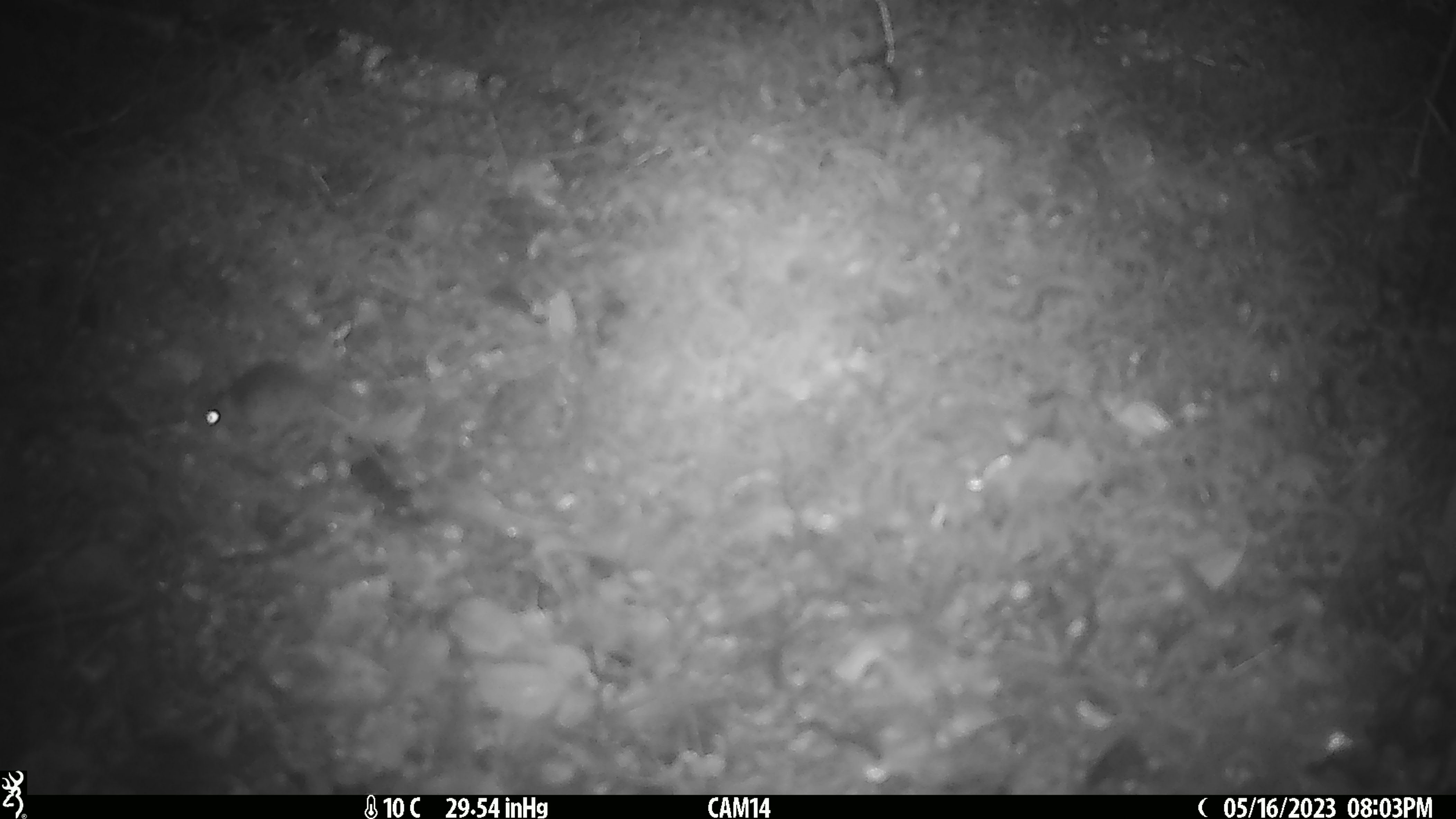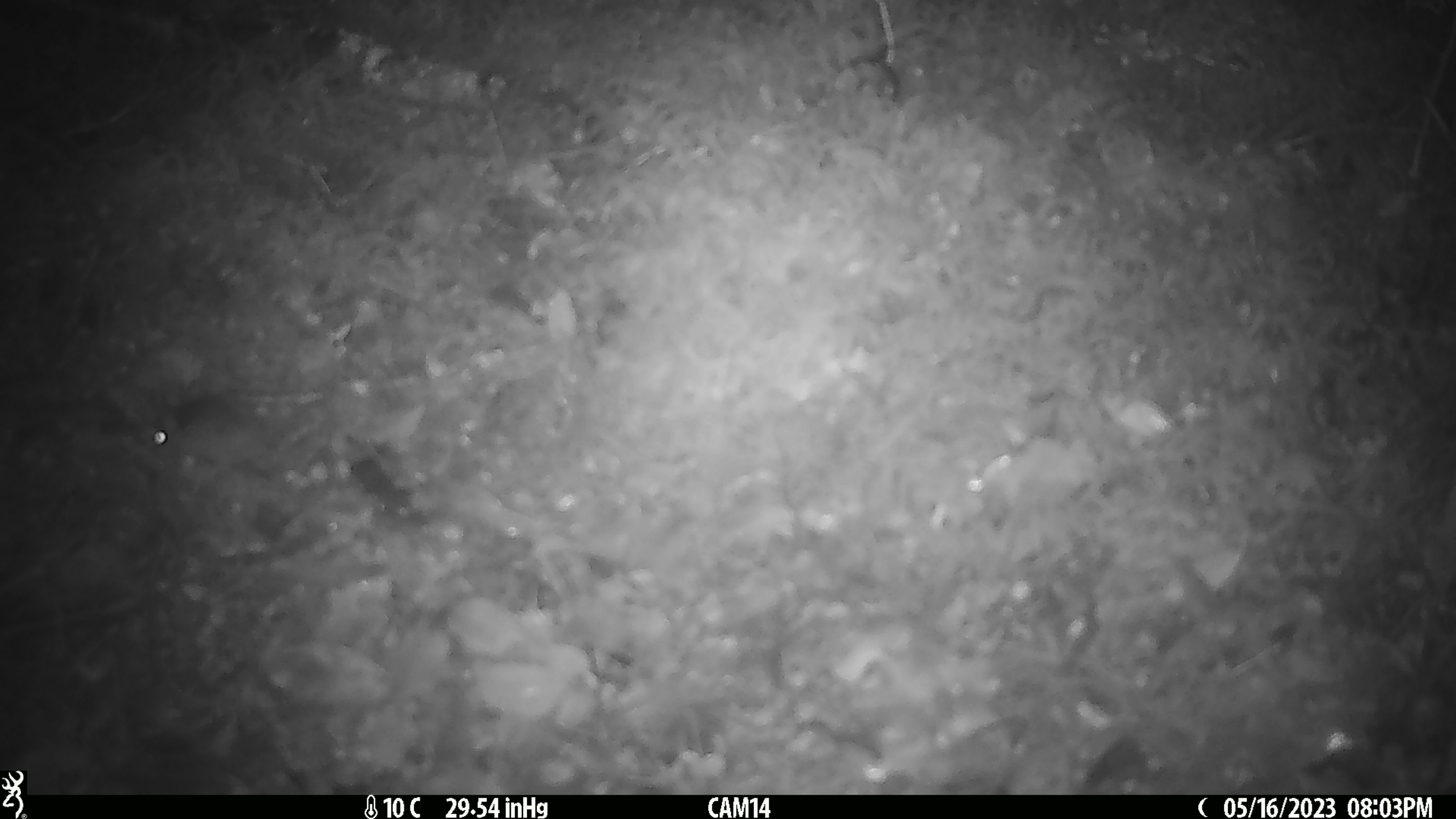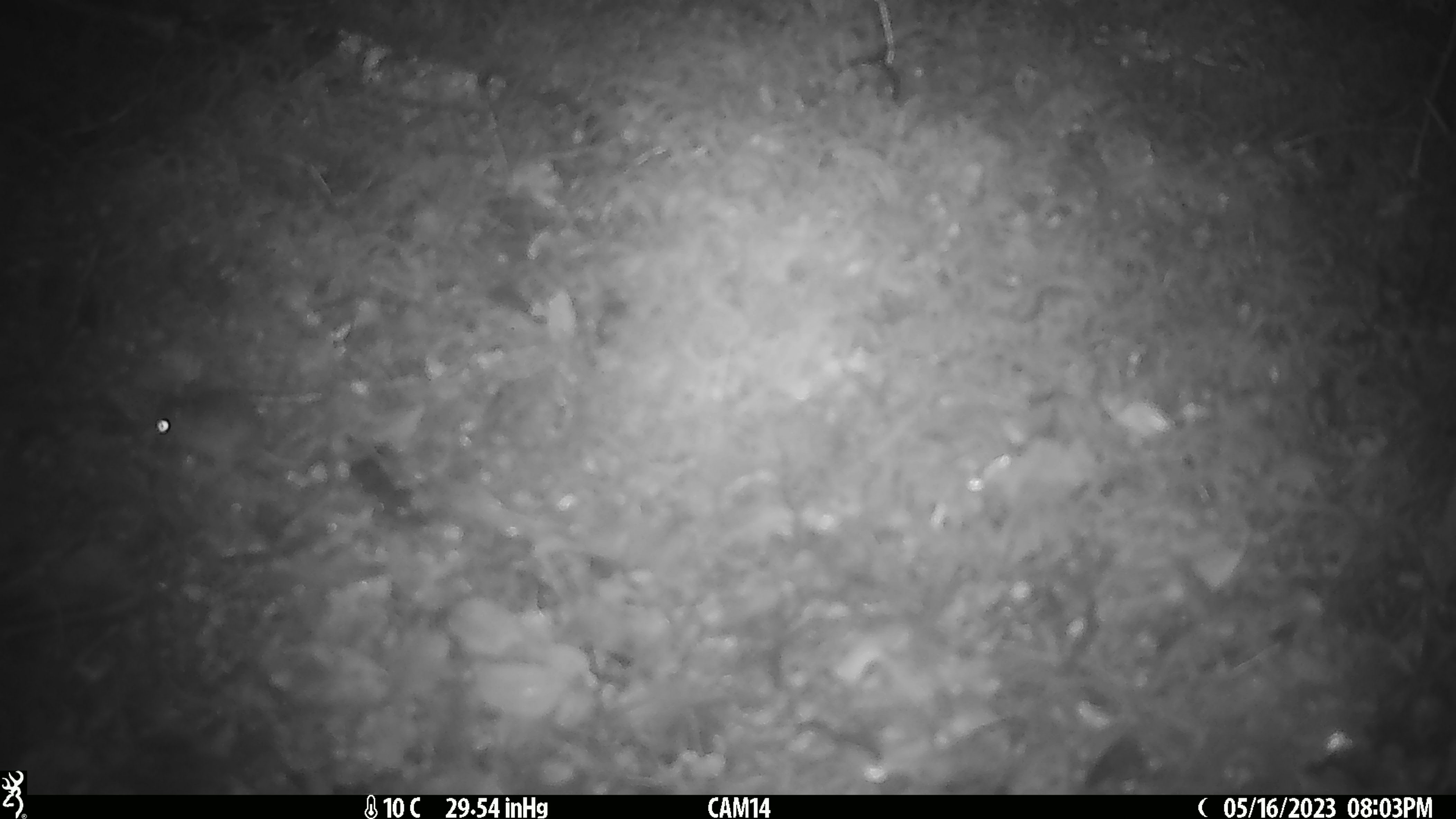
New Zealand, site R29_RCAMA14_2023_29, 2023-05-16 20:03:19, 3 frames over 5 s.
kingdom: Animalia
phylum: Chordata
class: Mammalia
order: Rodentia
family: Muridae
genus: Mus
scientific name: Mus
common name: mouse